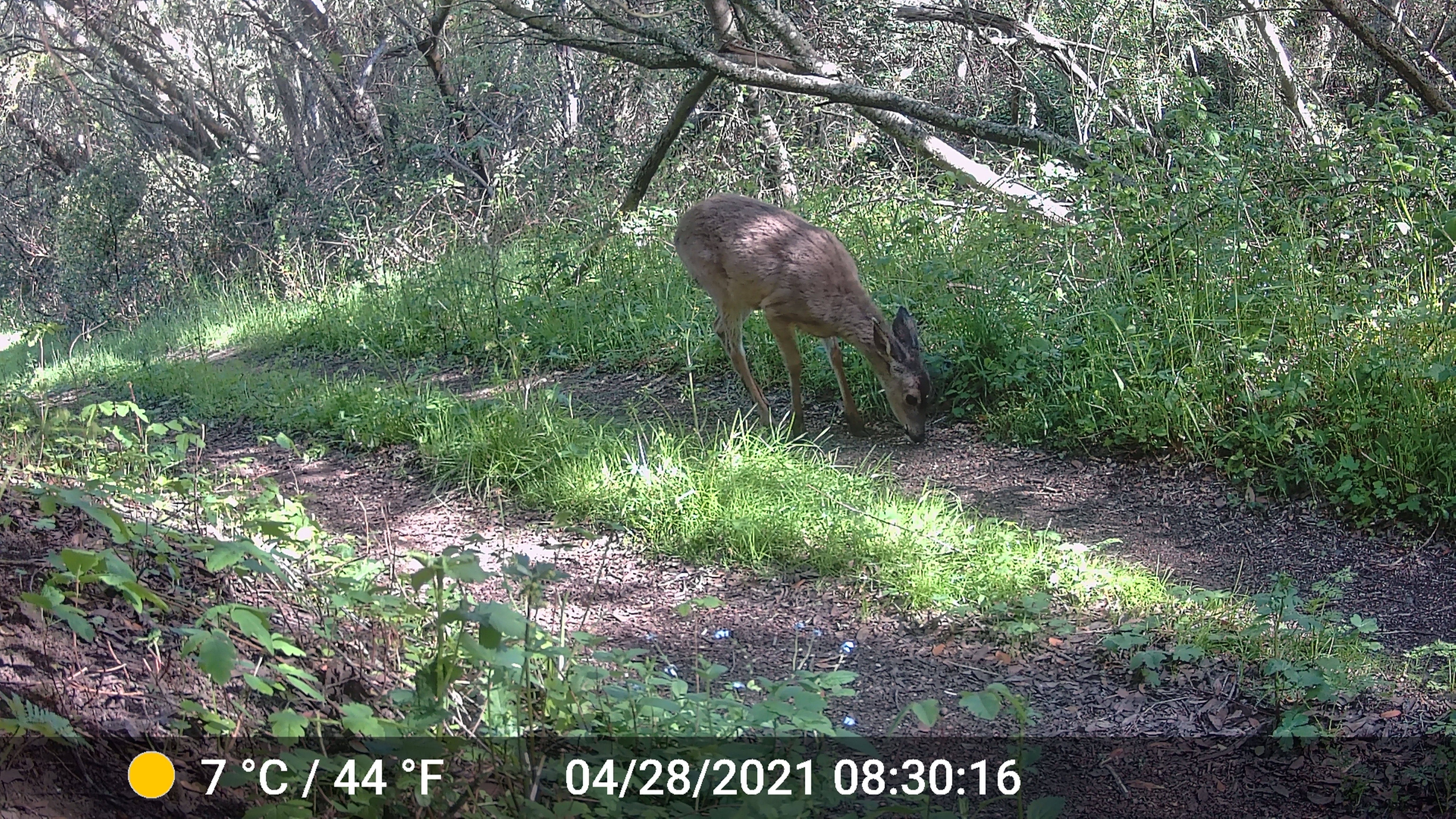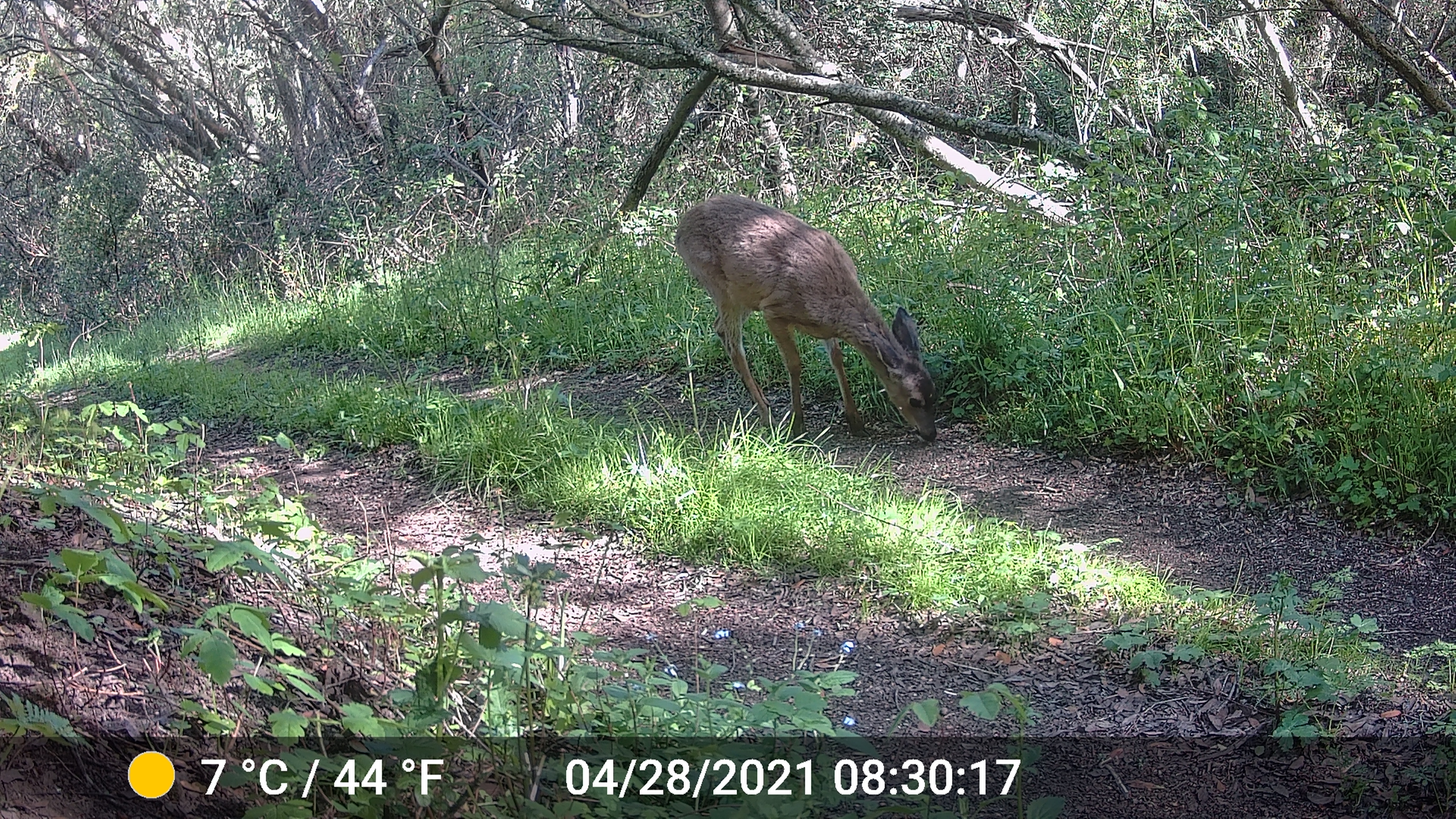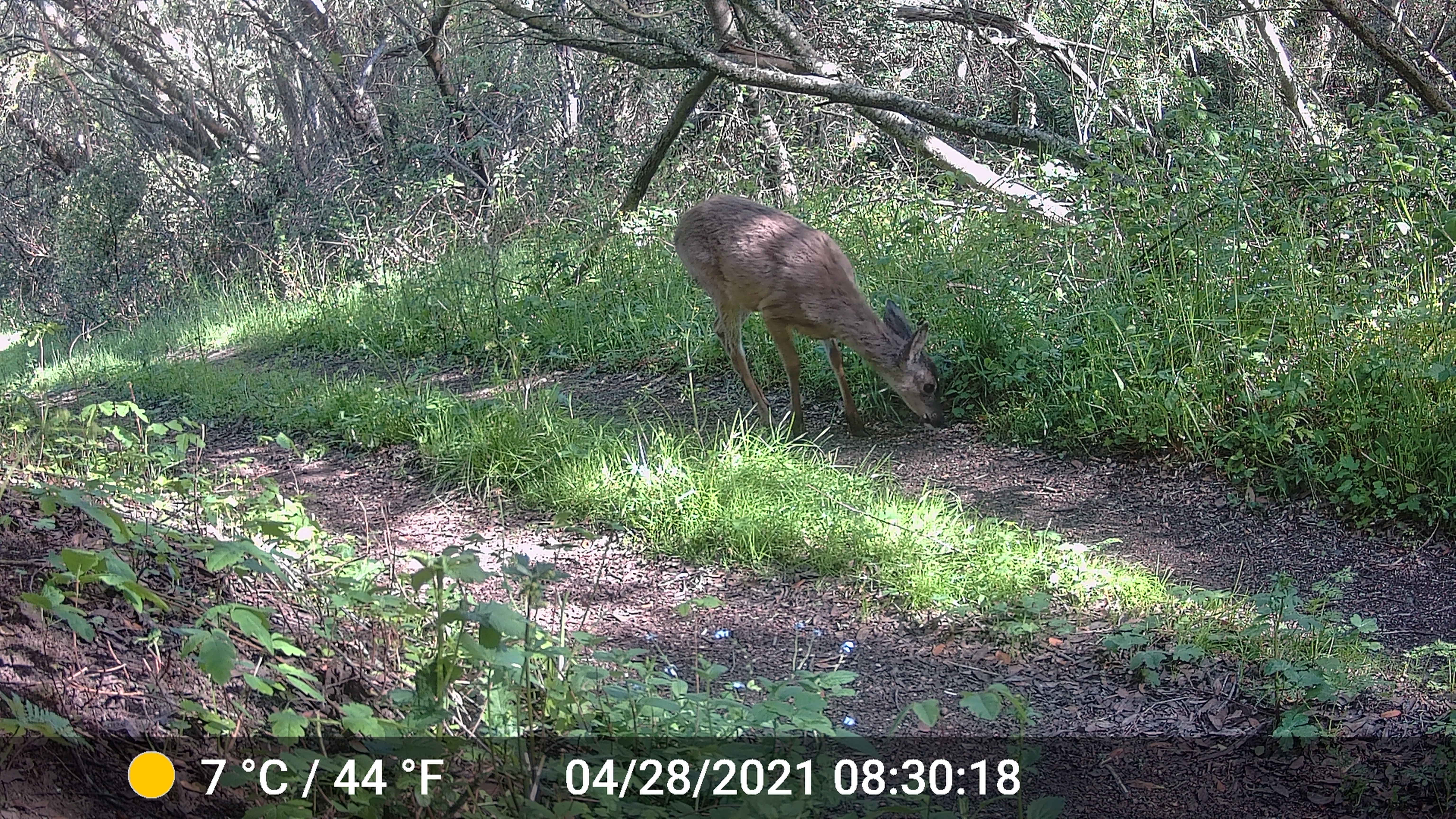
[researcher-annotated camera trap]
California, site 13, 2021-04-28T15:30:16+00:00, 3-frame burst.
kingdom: Animalia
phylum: Chordata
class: Mammalia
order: Artiodactyla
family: Cervidae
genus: Odocoileus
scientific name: Odocoileus hemionus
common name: mule deer